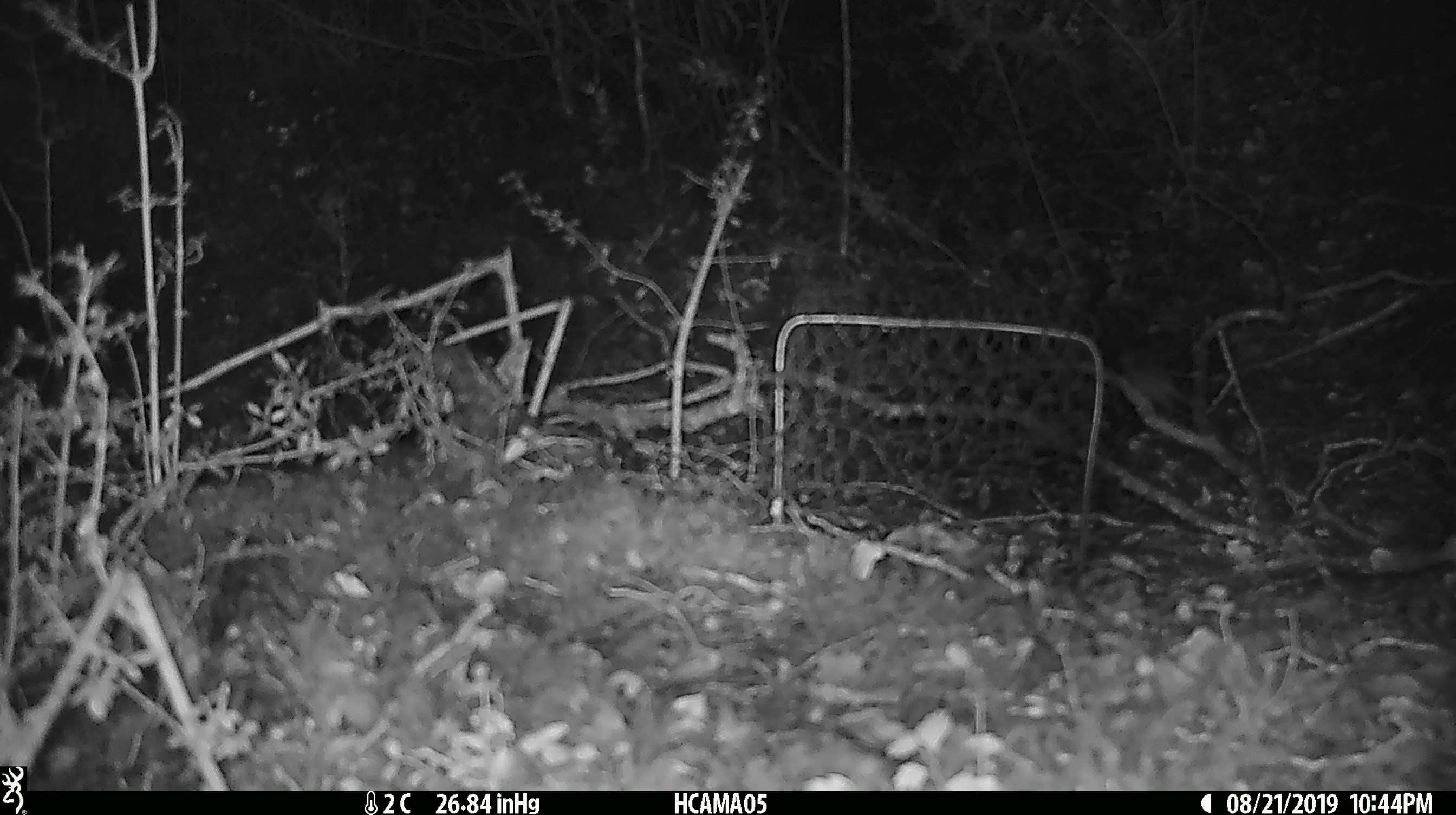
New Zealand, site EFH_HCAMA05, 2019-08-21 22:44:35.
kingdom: Animalia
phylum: Chordata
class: Mammalia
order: Rodentia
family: Muridae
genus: Mus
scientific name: Mus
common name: mouse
Mouse (Mus).